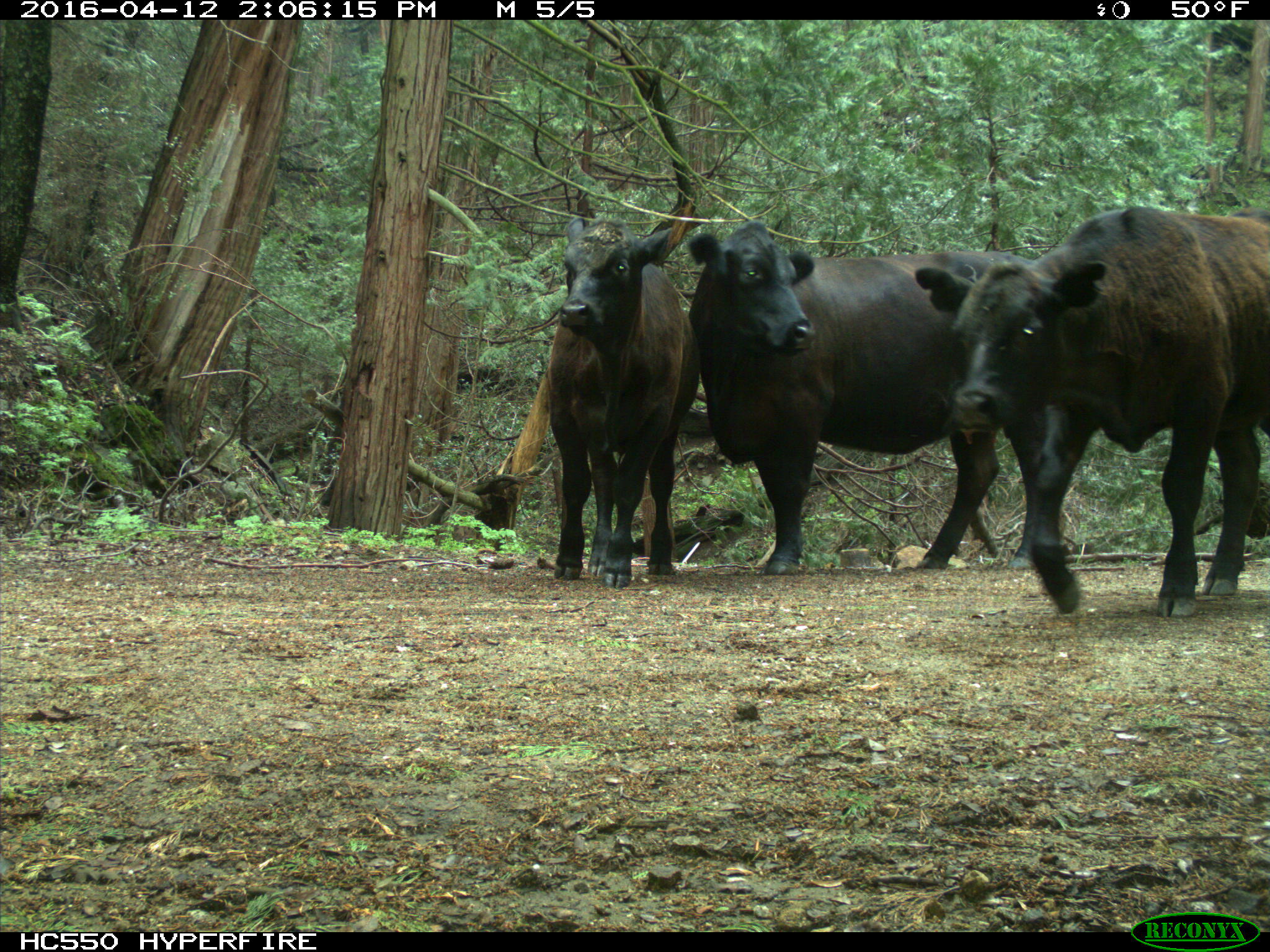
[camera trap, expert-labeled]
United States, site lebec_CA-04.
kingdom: Animalia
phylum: Chordata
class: Mammalia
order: Artiodactyla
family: Bovidae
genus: Bos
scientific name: Bos taurus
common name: domestic cow